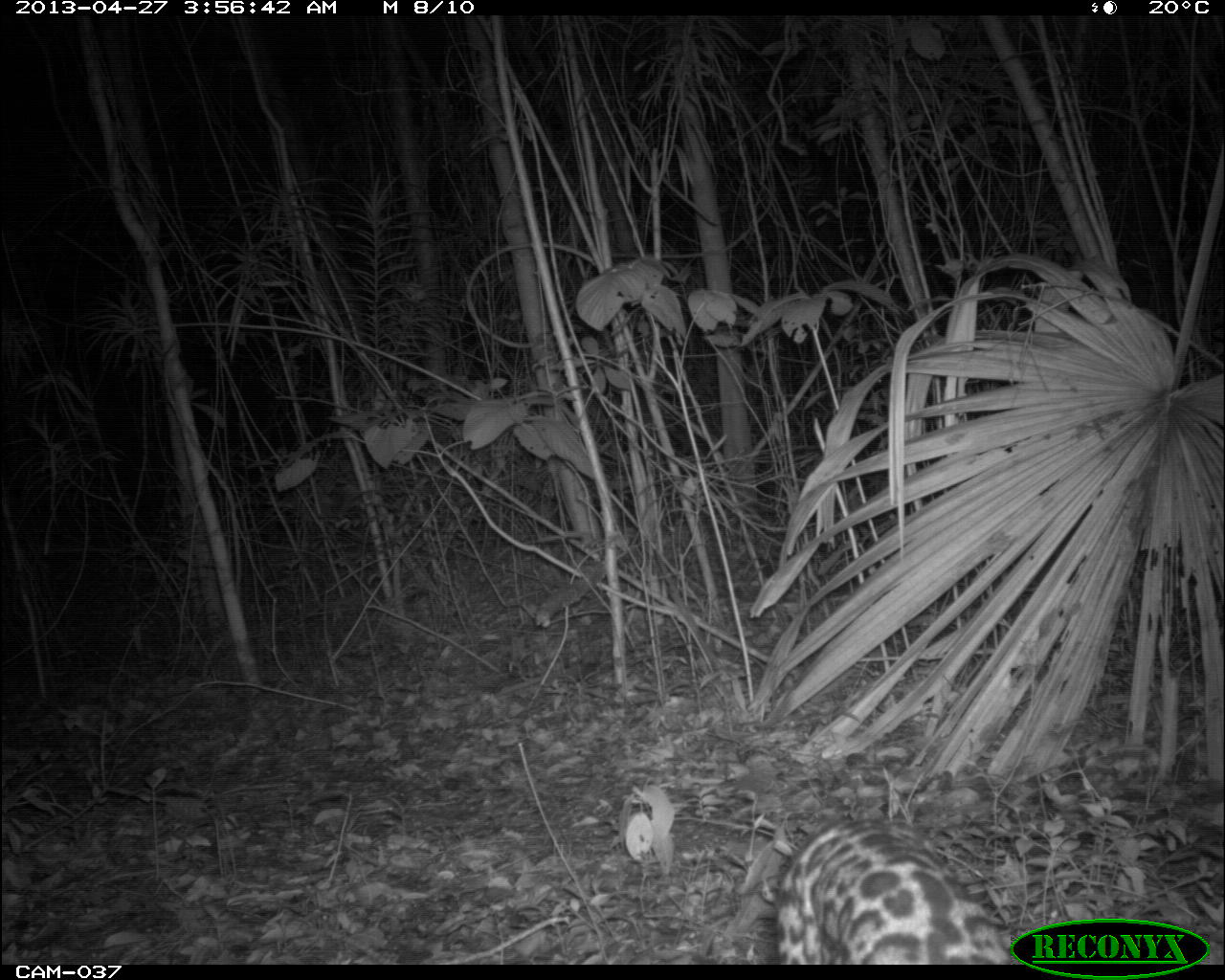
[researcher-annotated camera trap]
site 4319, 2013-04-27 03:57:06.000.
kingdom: Animalia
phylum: Chordata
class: Mammalia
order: Carnivora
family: Felidae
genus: Leopardus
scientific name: Leopardus pardalis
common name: ocelot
Leopardus pardalis (ocelot), count 1.